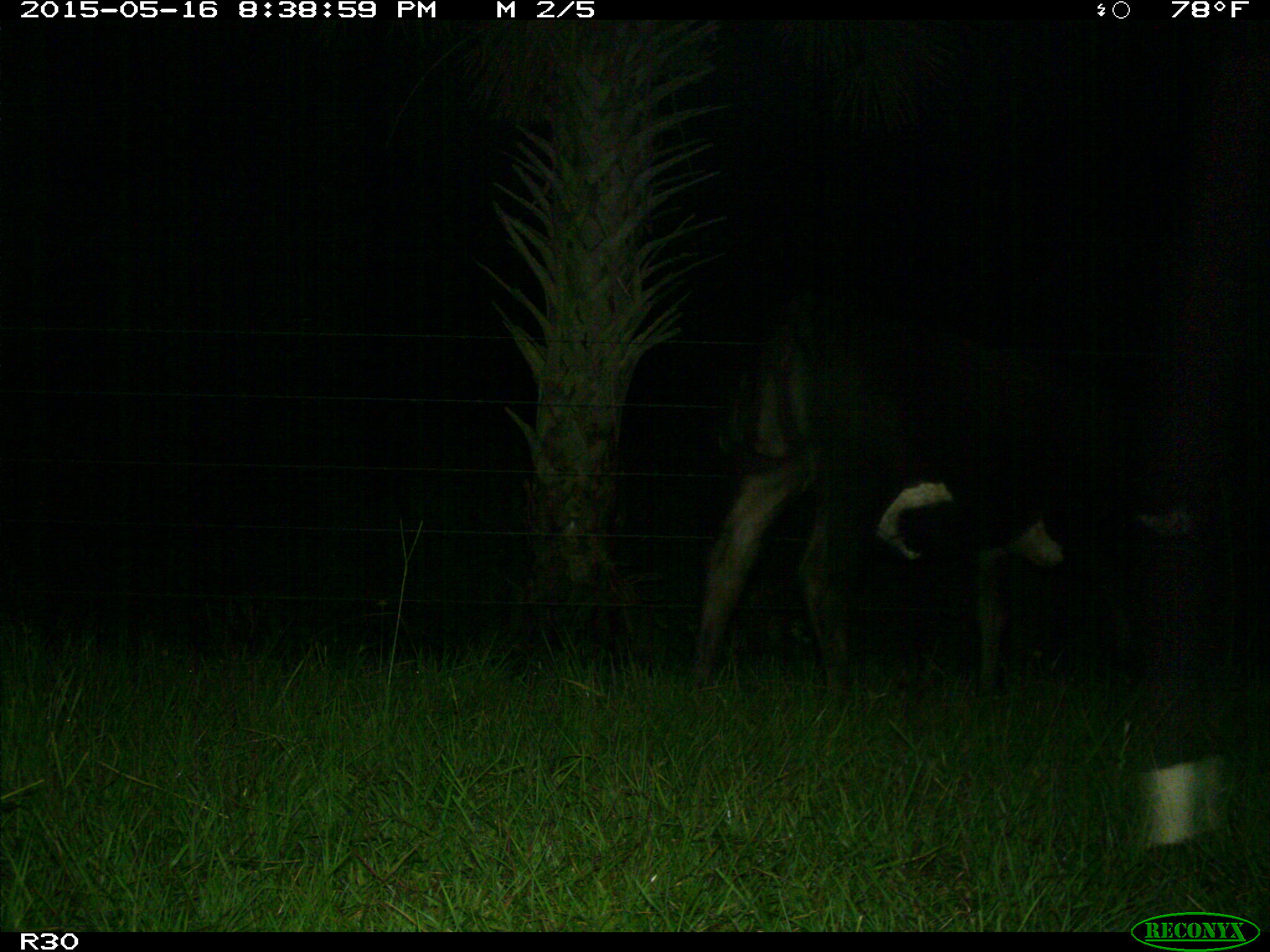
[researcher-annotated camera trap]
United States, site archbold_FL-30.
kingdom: Animalia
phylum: Chordata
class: Mammalia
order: Artiodactyla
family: Bovidae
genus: Bos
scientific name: Bos taurus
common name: domestic cow